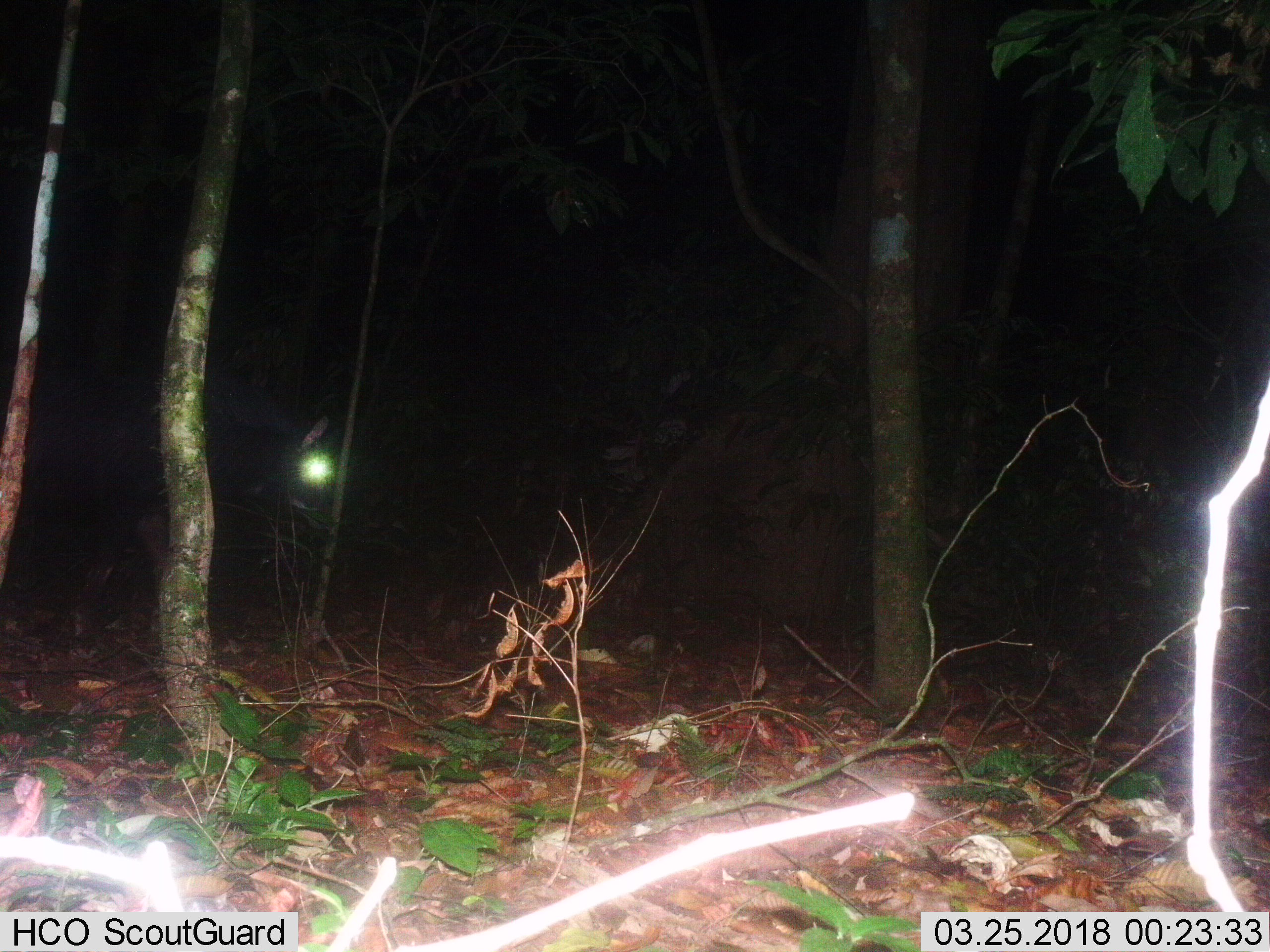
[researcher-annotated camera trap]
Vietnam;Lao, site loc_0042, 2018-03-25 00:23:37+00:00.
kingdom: Animalia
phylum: Chordata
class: Mammalia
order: Artiodactyla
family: Bovidae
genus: Capricornis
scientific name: Capricornis sumatraensis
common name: chinese serow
Chinese serow (Capricornis sumatraensis). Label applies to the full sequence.